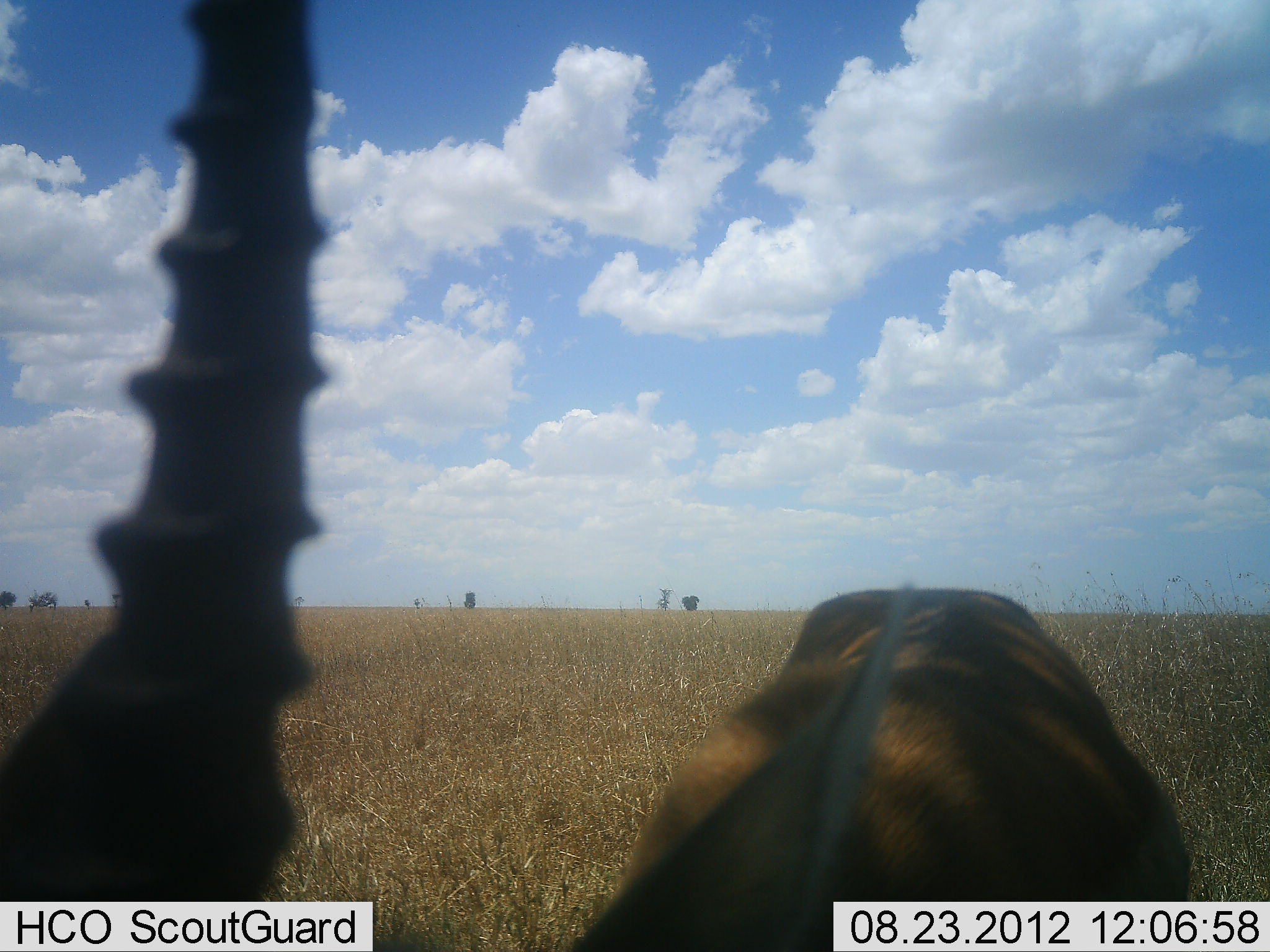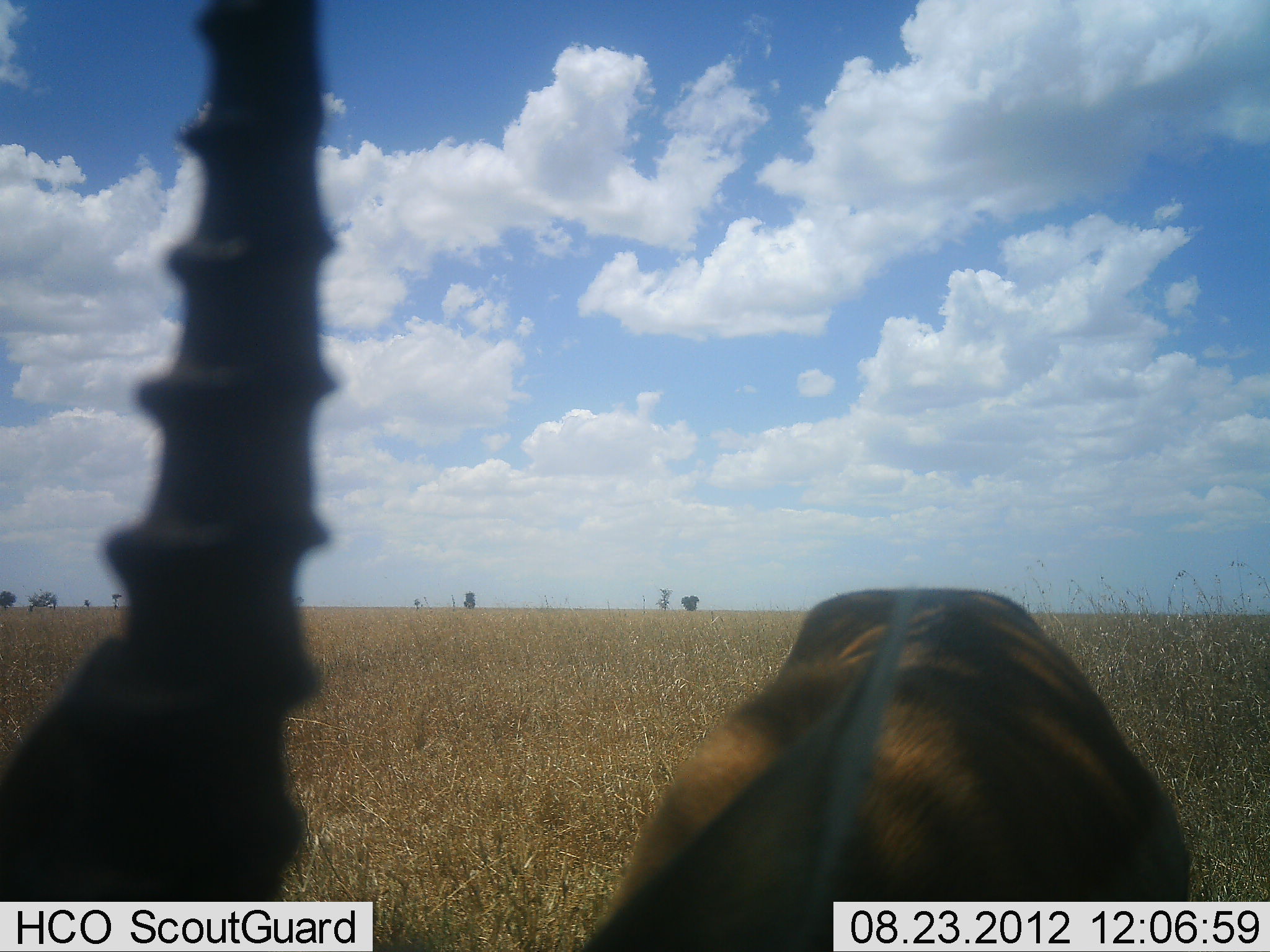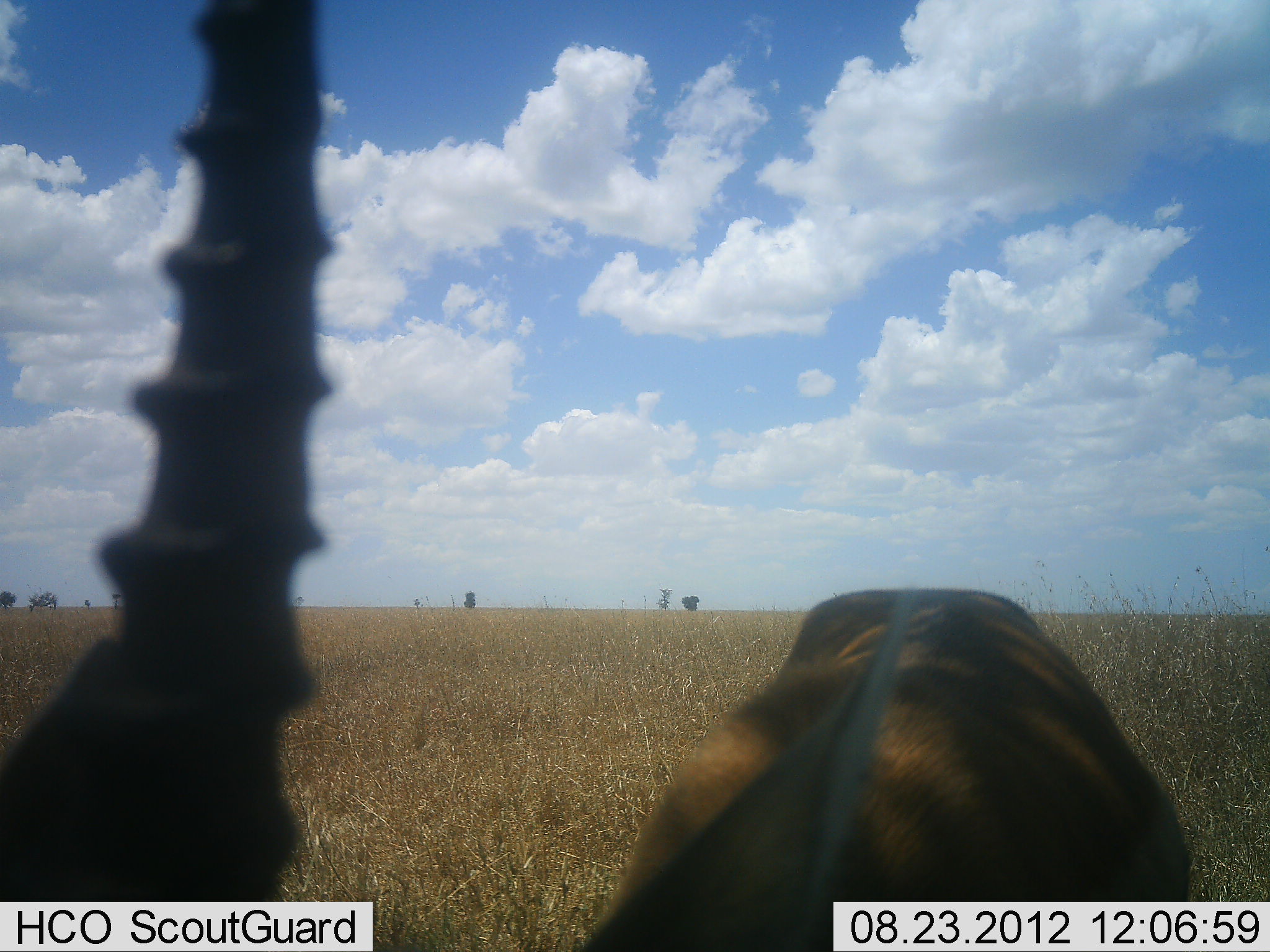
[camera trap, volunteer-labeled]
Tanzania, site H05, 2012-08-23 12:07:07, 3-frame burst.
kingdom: Animalia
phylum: Chordata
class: Mammalia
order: Artiodactyla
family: Bovidae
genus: Eudorcas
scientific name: Eudorcas thomsonii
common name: thomson's gazelle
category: gazellethomsons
Gazellethomsons (thomson's gazelle) (Eudorcas thomsonii), count 1. Behavior (volunteer vote fractions): standing 90%, resting 0%, moving 0%, interacting 0%. Young present (vote fraction): 0%. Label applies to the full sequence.